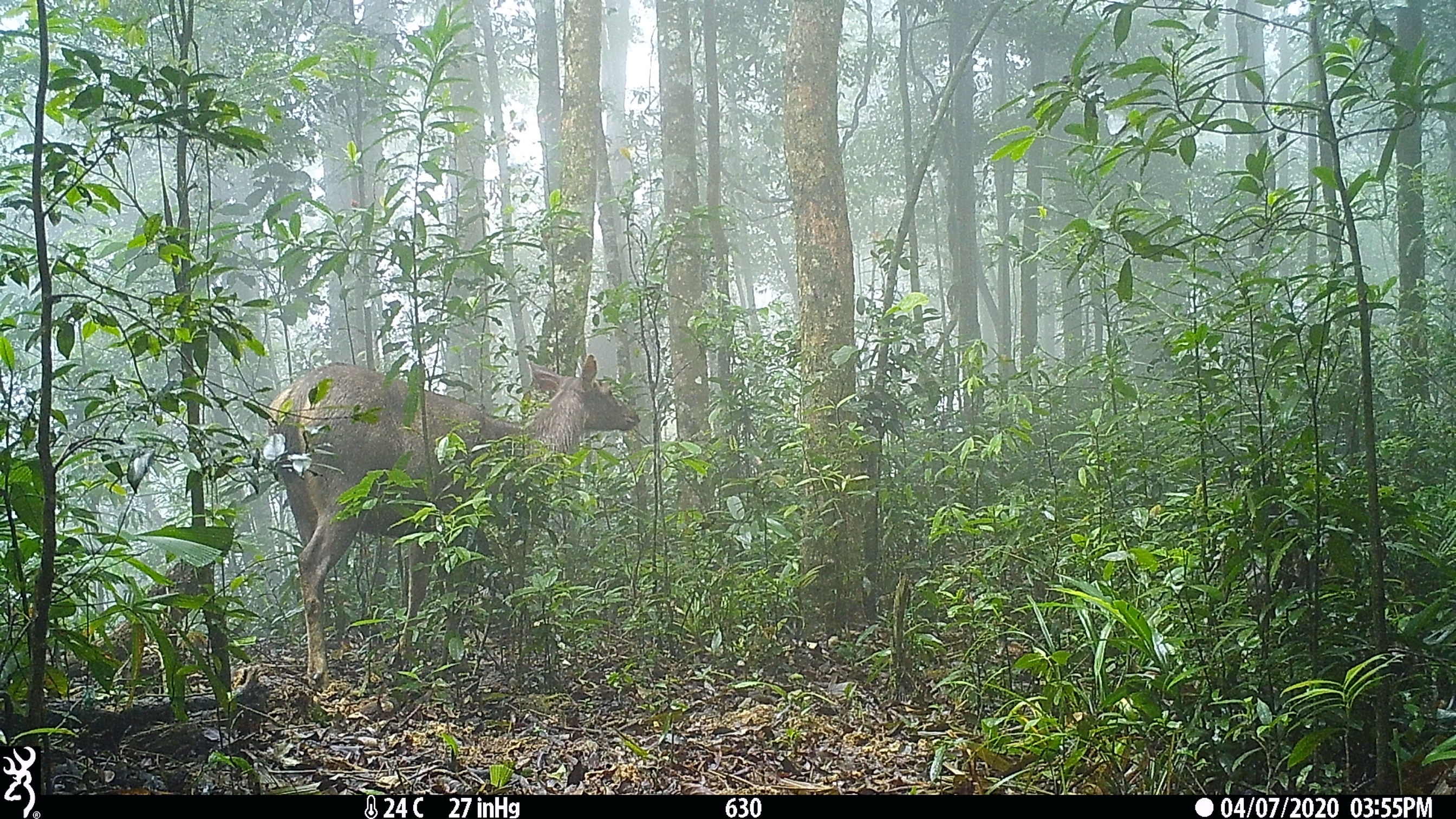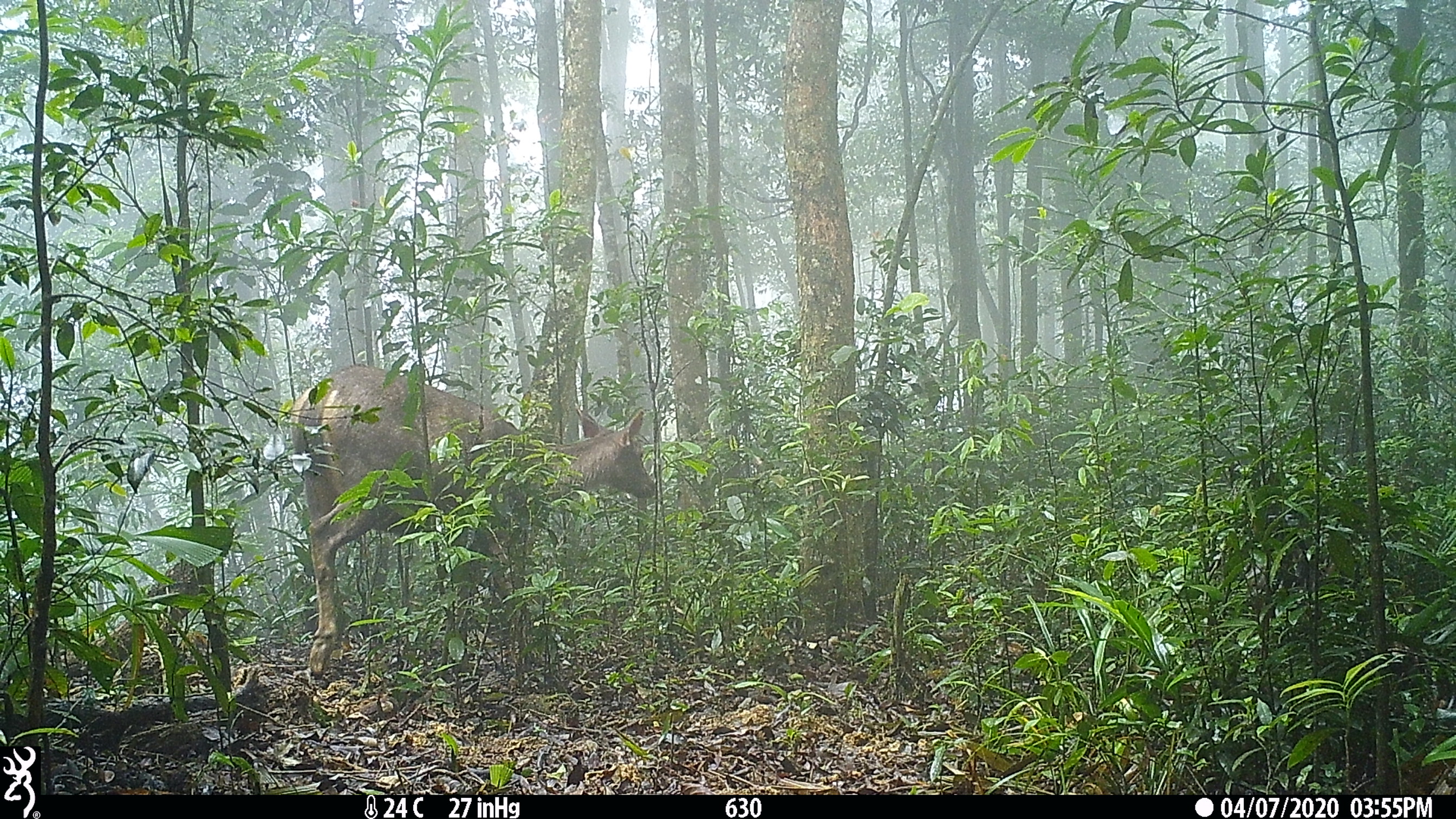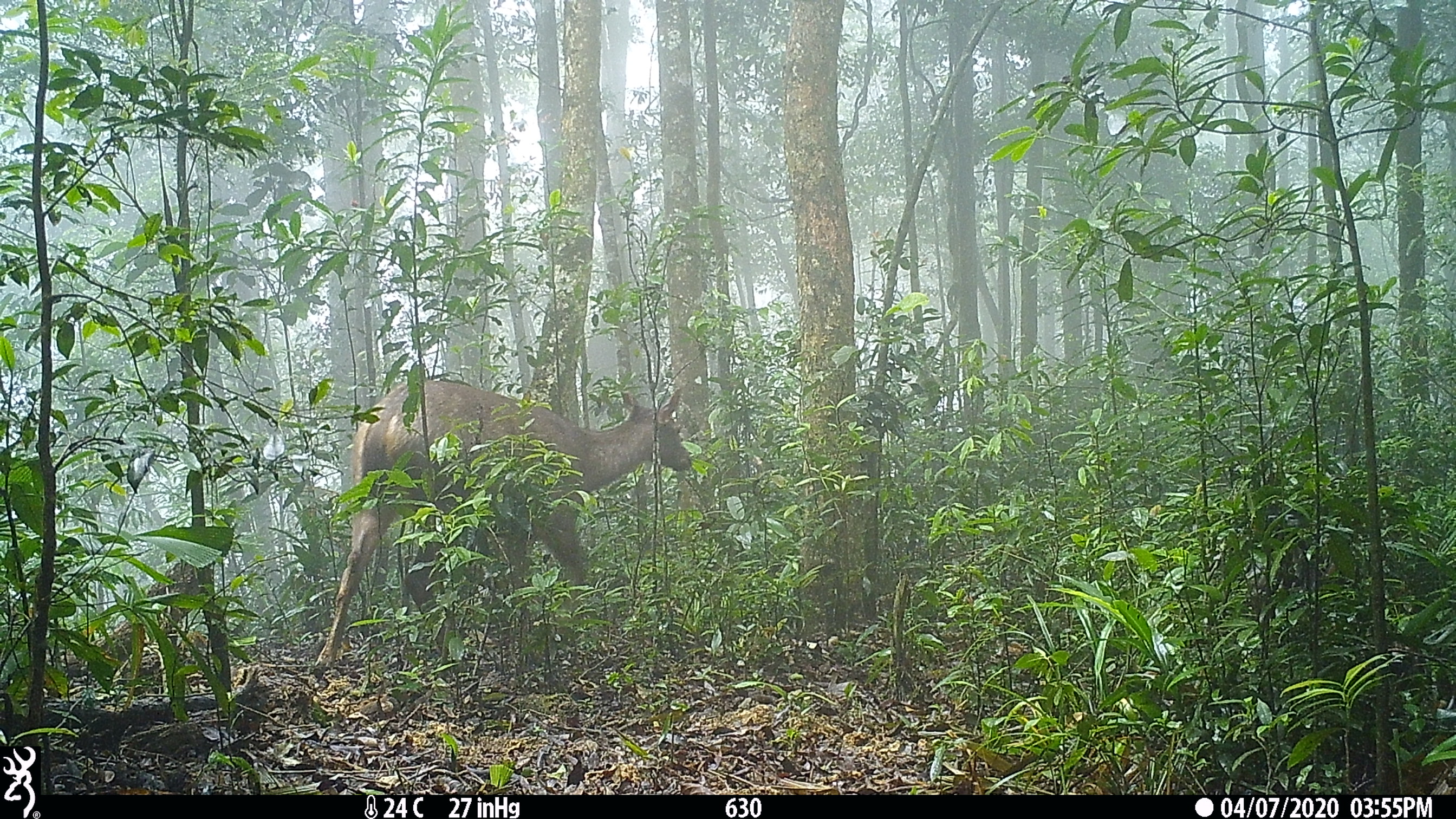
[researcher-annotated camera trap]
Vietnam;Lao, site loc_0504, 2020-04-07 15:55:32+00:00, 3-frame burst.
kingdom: Animalia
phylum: Chordata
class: Mammalia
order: Artiodactyla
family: Cervidae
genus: Rusa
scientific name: Rusa unicolor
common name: sambar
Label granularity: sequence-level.